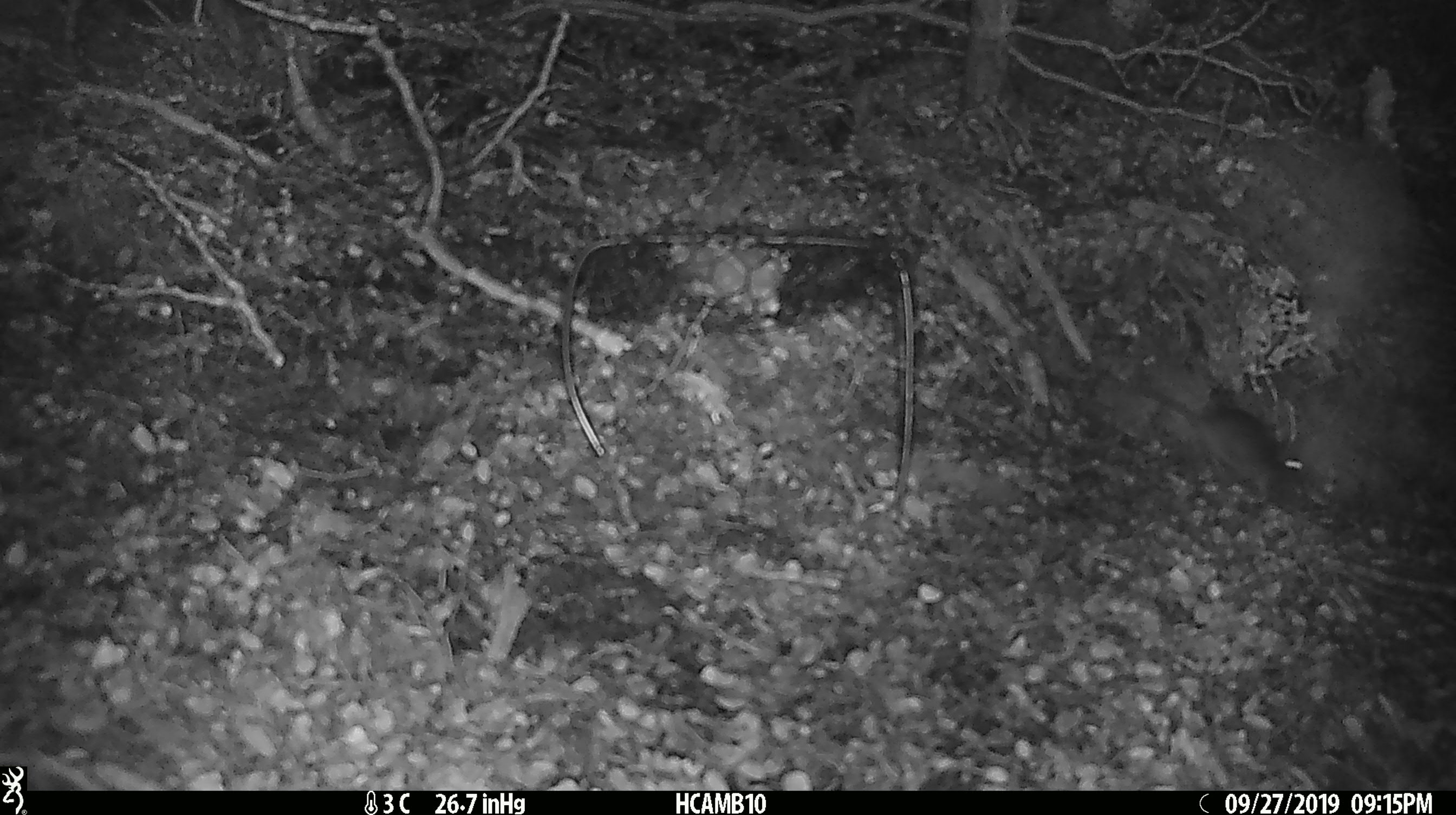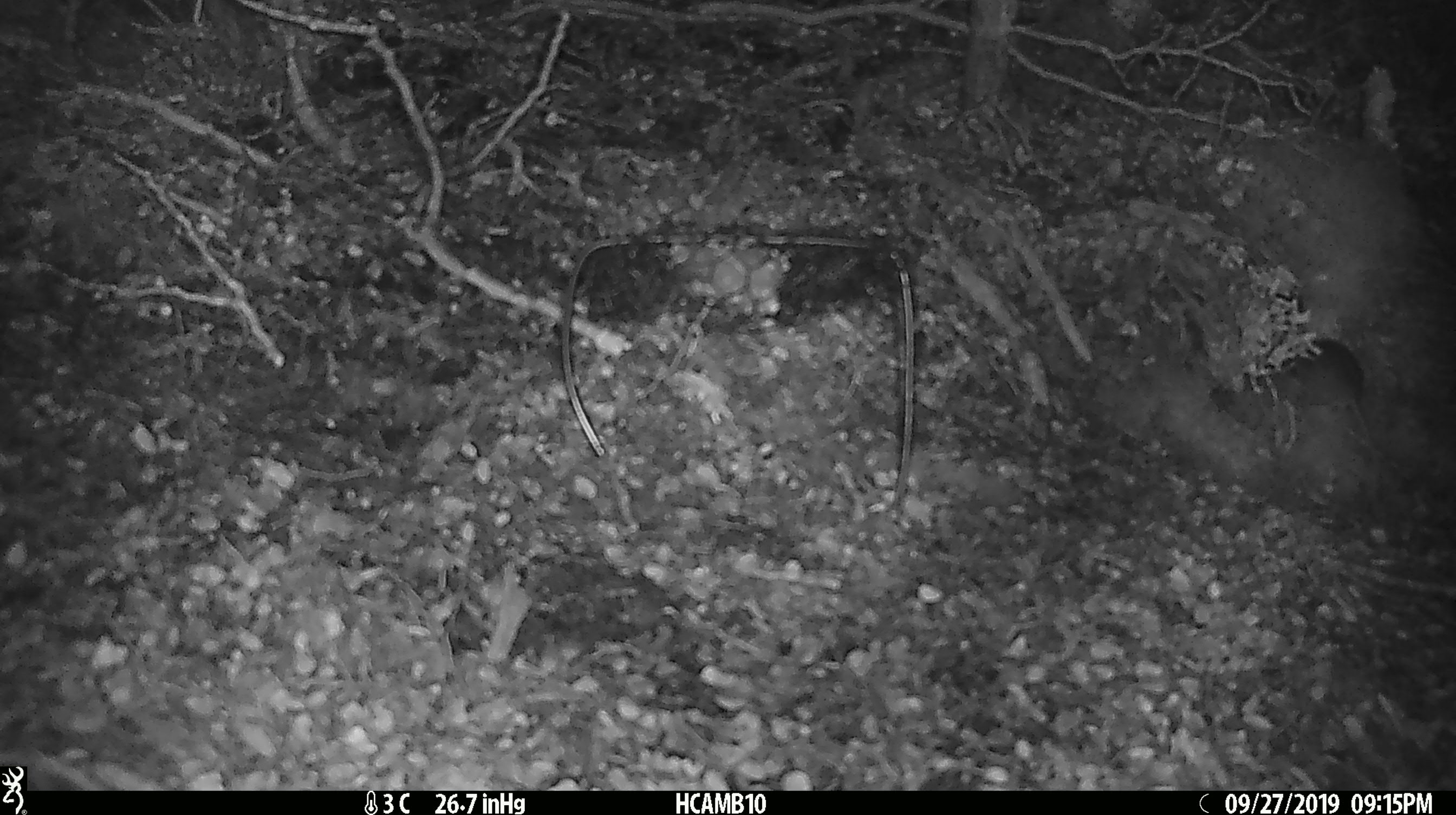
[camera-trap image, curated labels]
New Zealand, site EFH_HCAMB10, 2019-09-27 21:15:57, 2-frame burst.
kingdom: Animalia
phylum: Chordata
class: Mammalia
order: Rodentia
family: Muridae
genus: Mus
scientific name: Mus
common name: mouse